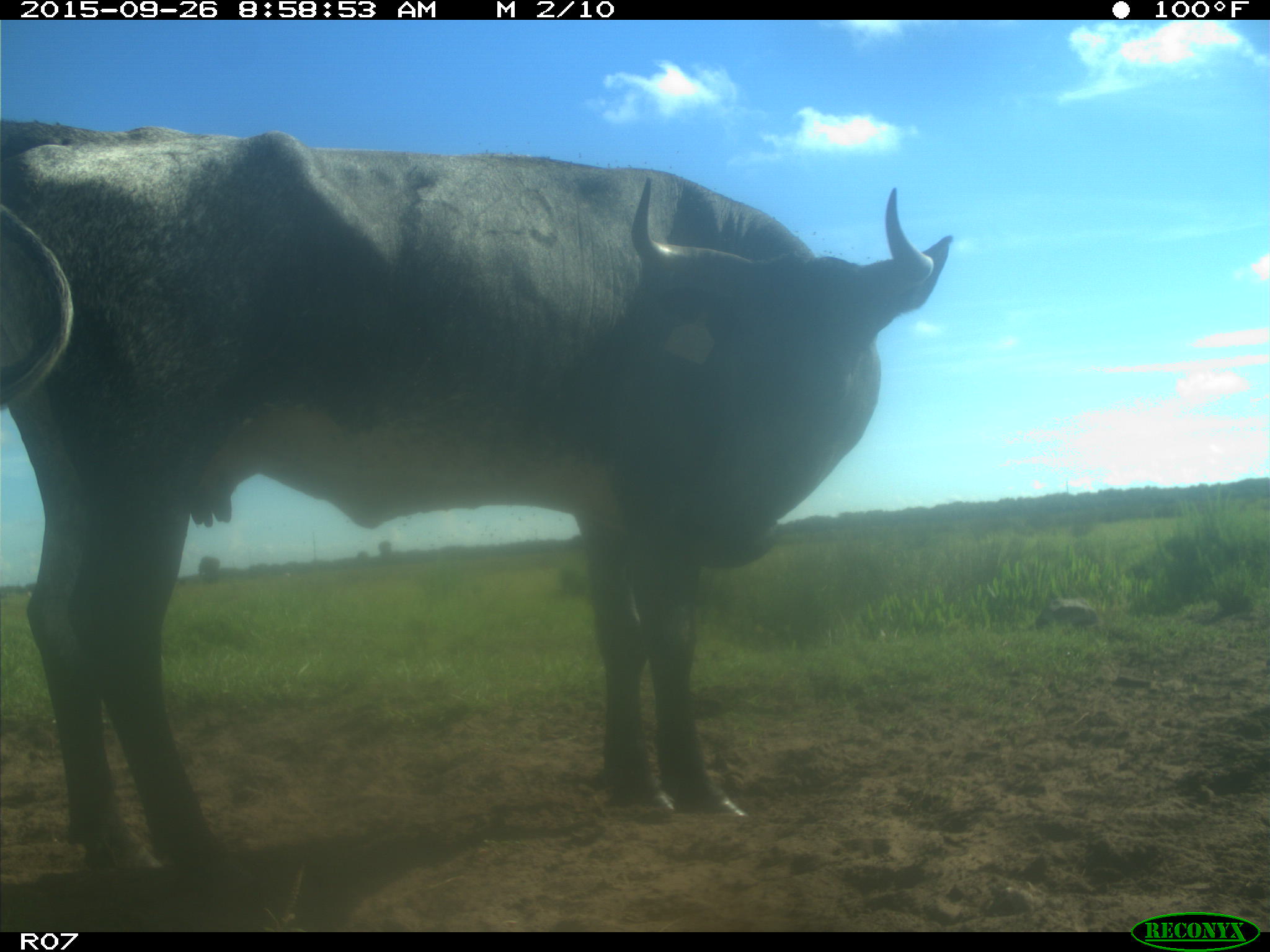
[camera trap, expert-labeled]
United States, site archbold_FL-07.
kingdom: Animalia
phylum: Chordata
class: Mammalia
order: Artiodactyla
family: Bovidae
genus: Bos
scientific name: Bos taurus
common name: domestic cow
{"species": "Bos taurus (domestic cow)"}